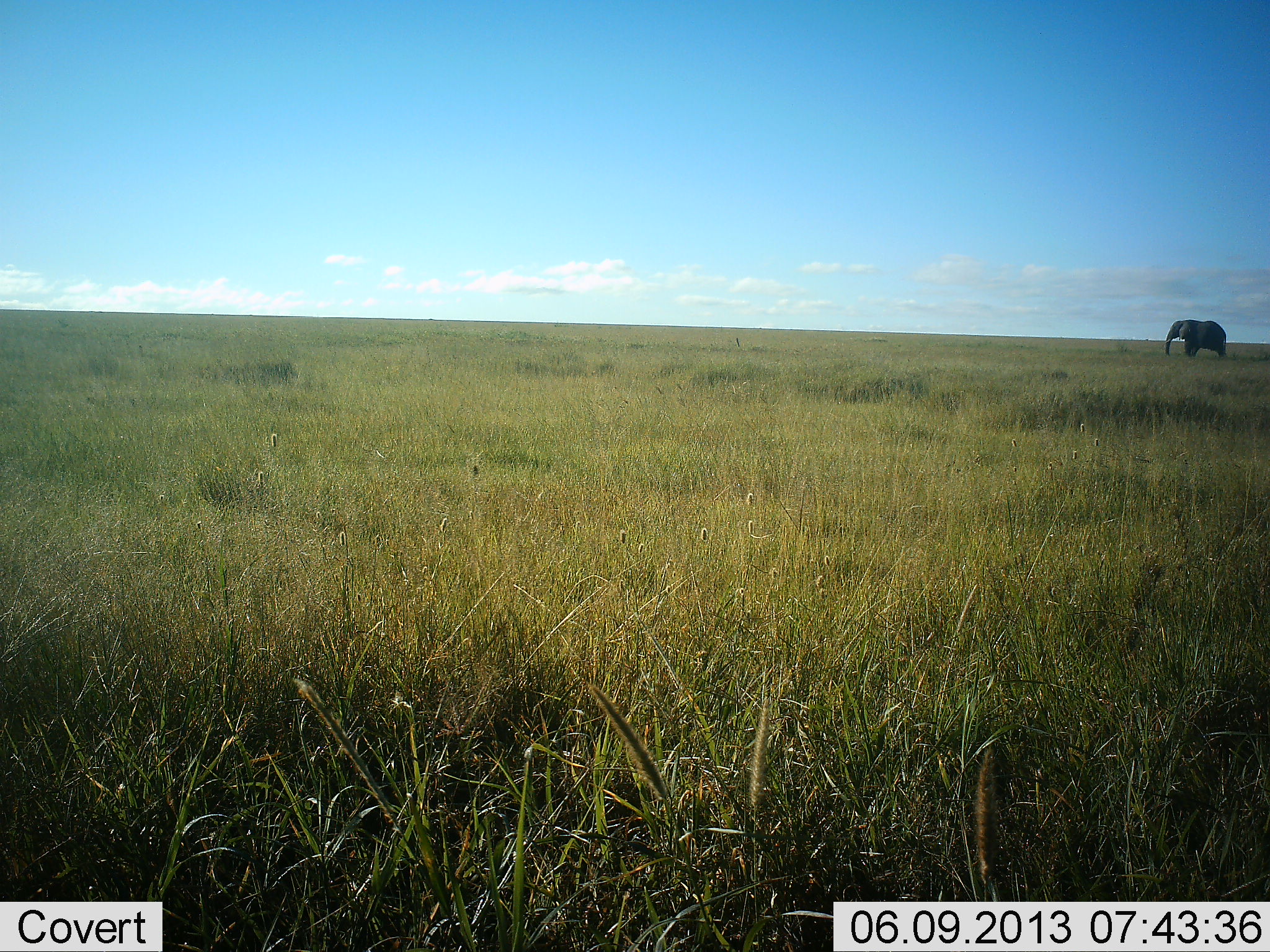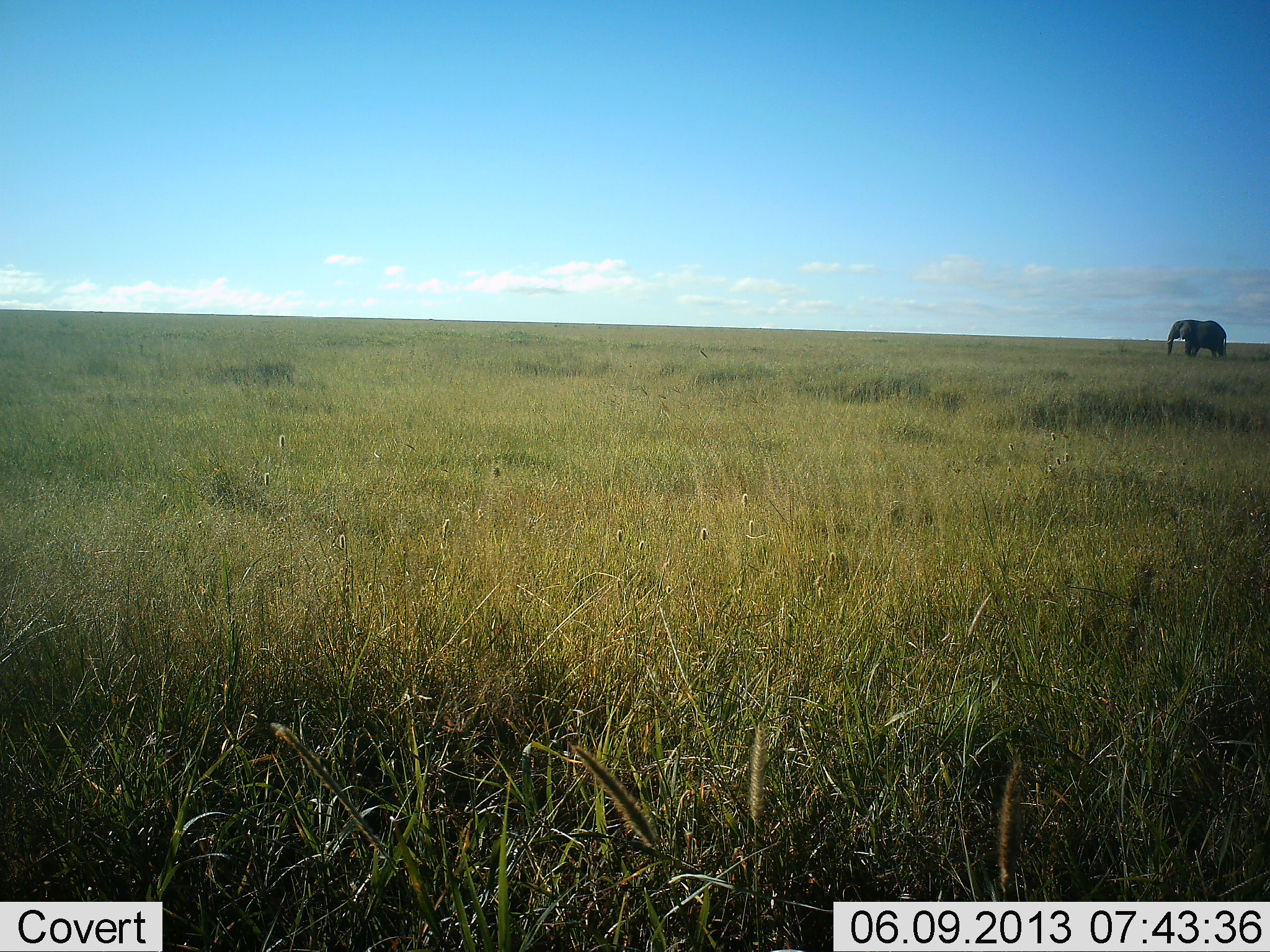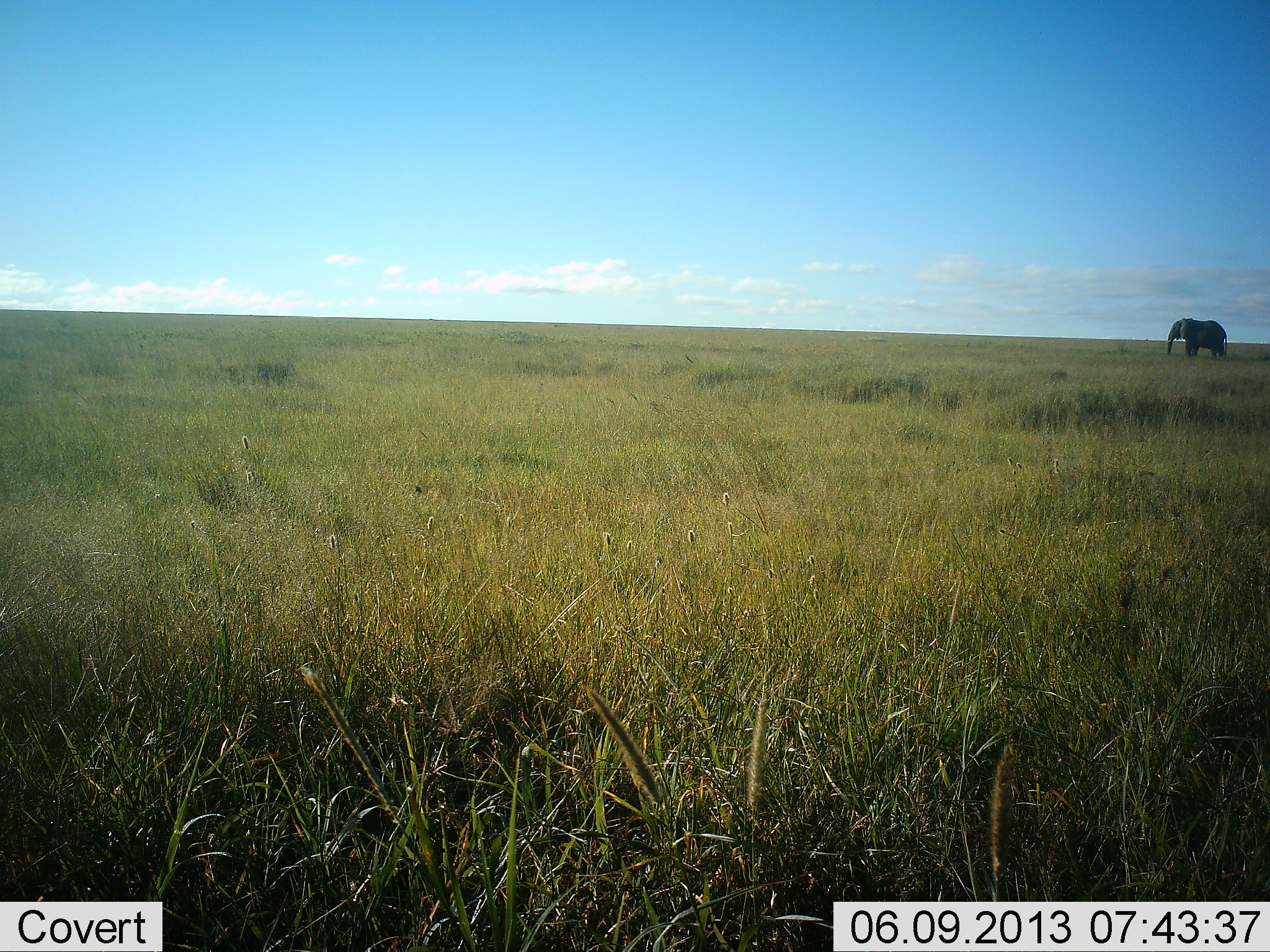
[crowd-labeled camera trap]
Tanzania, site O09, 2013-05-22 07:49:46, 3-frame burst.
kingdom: Animalia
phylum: Chordata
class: Mammalia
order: Proboscidea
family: Elephantidae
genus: Loxodonta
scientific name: Loxodonta africana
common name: african bush elephant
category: elephant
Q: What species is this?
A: Elephant (african bush elephant) (Loxodonta africana).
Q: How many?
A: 1.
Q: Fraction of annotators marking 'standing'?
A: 96%.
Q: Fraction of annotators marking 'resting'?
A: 4%.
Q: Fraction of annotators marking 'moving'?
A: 4%.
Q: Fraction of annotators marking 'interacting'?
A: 0%.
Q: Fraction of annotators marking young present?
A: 0%.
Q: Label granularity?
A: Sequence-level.